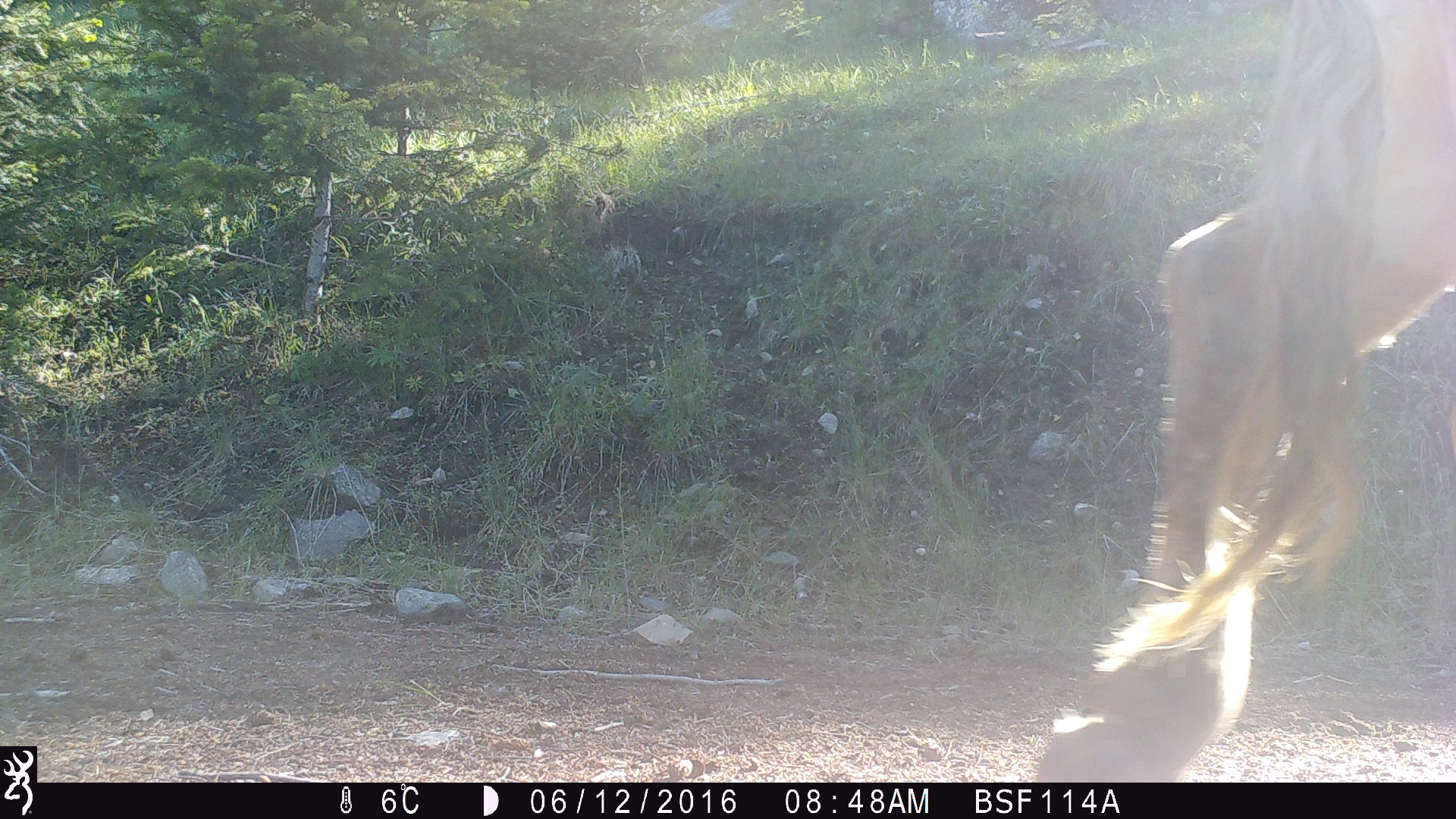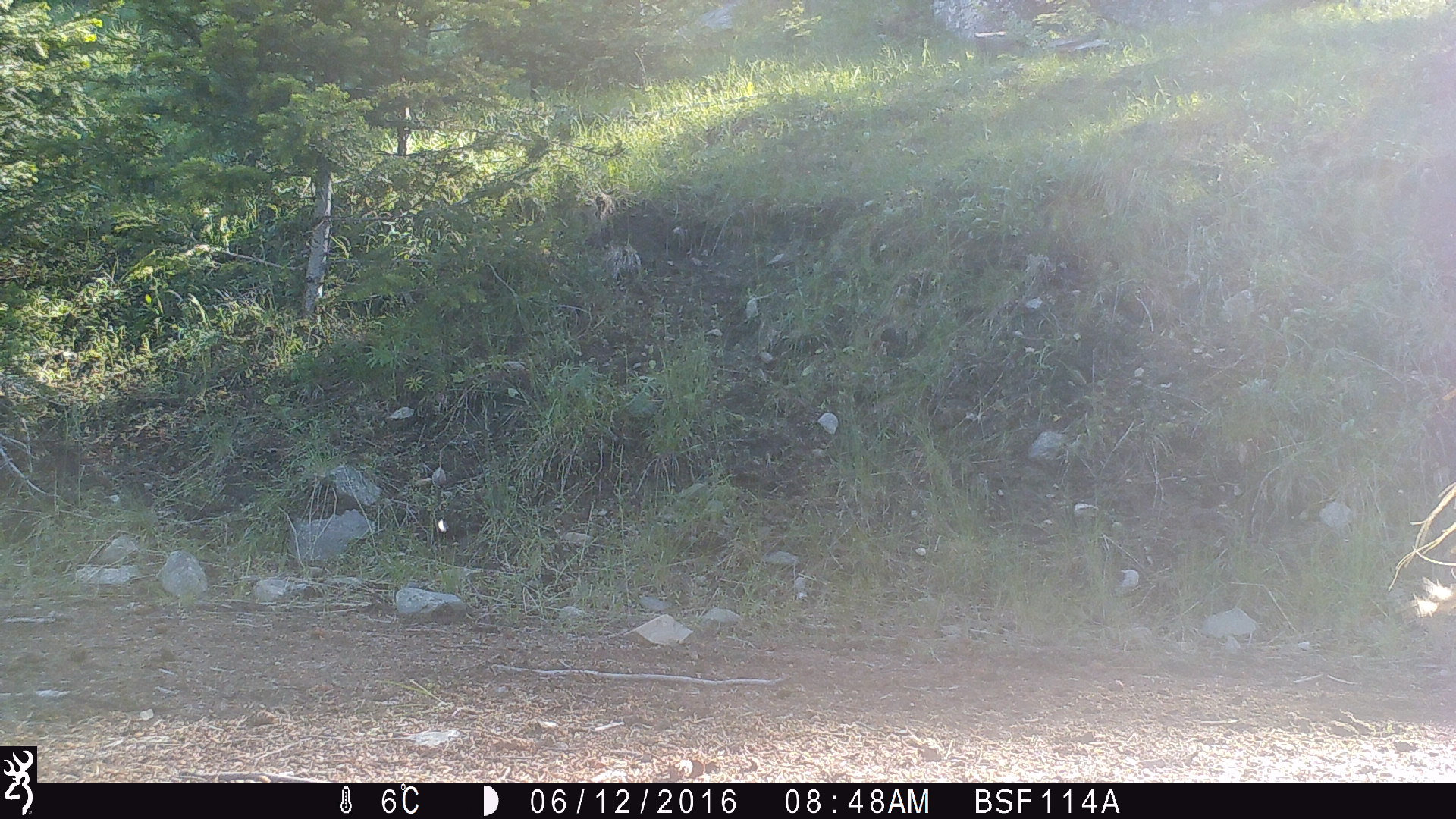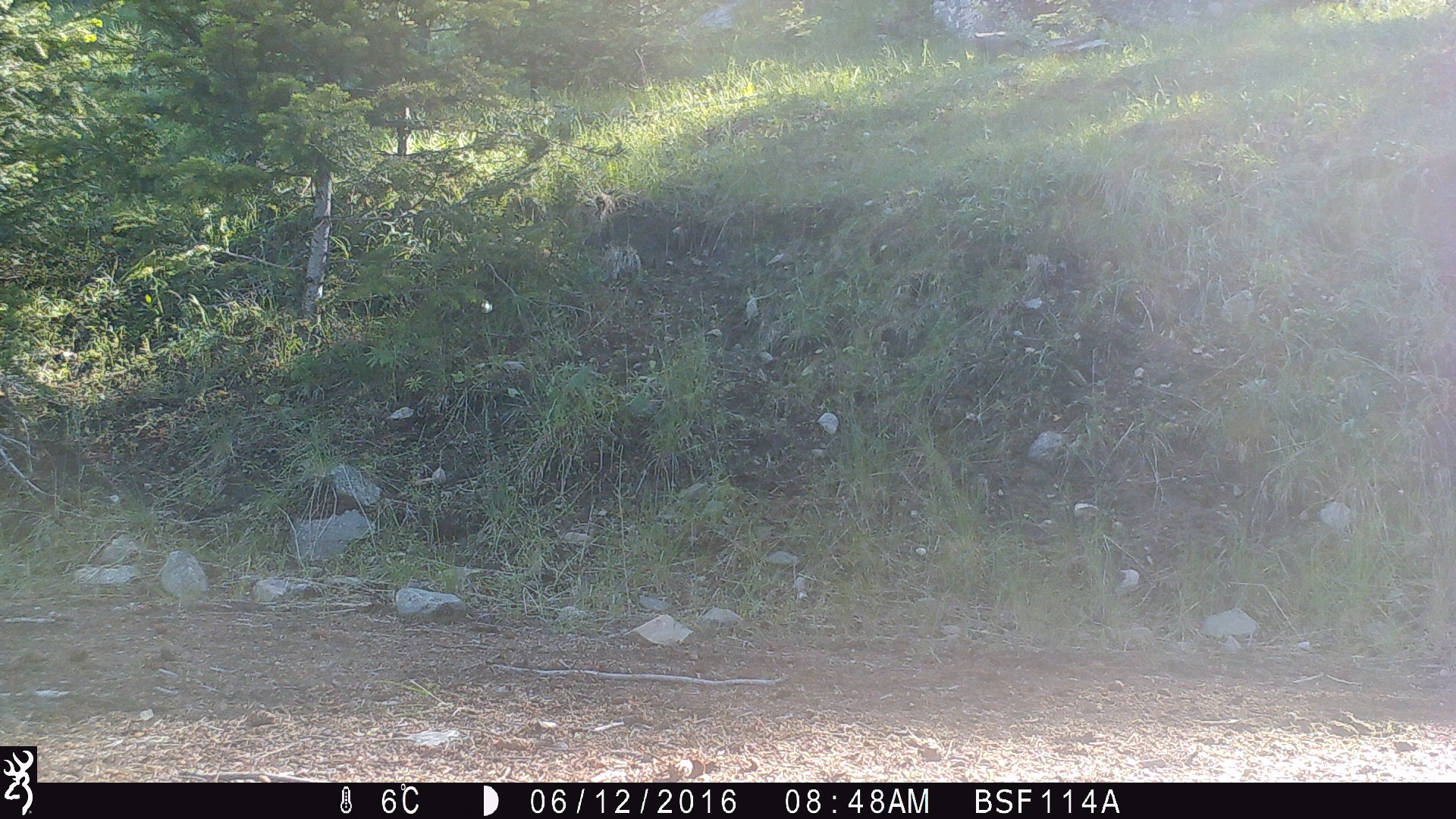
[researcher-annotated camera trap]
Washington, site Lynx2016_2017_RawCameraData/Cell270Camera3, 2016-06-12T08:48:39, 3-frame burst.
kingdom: Animalia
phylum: Chordata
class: Mammalia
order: Artiodactyla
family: Bovidae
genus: Bos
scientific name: Bos taurus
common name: domestic cattle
Domestic cattle (Bos taurus). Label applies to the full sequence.